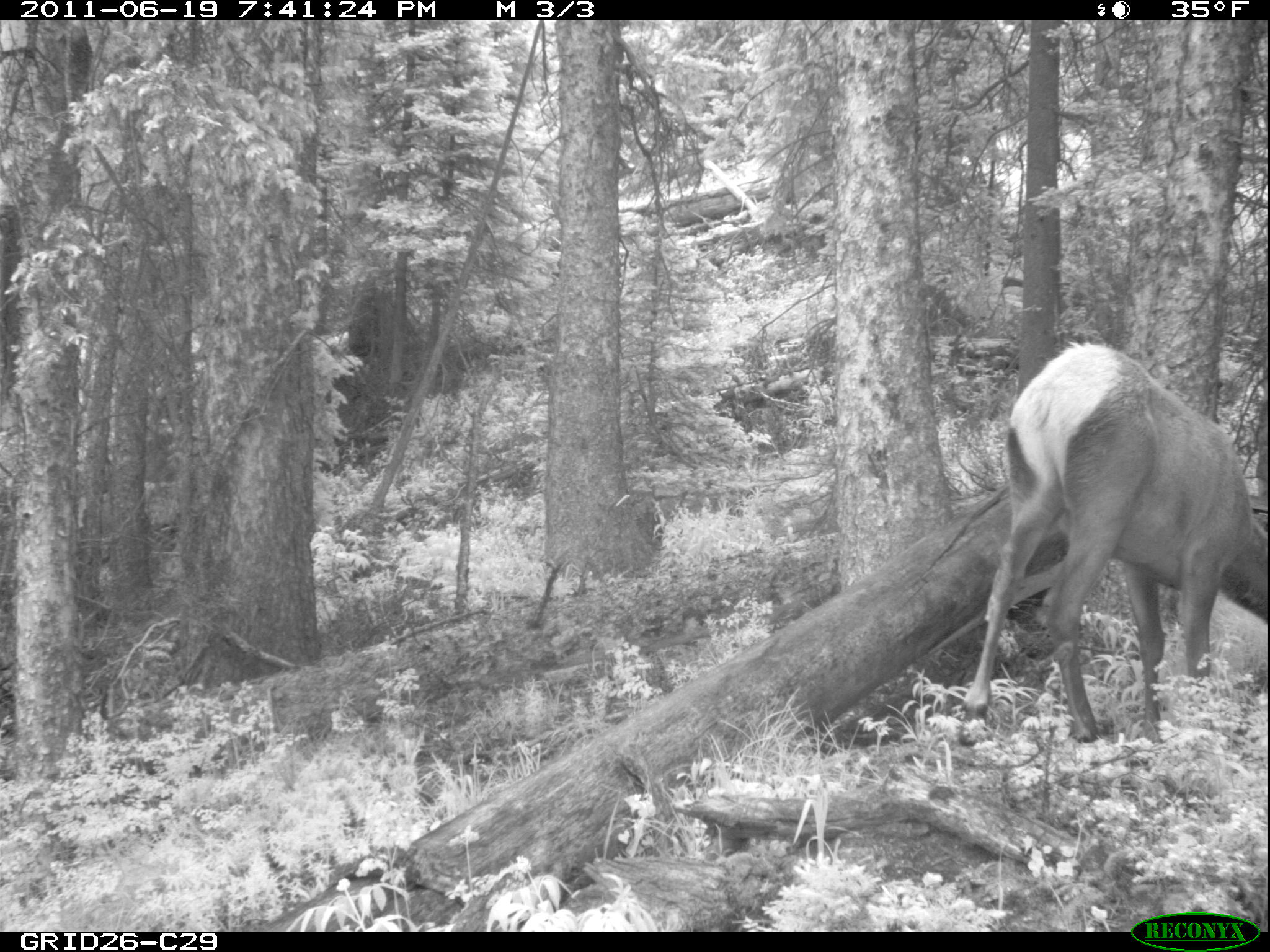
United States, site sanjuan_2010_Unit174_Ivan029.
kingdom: Animalia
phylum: Chordata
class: Mammalia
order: Artiodactyla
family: Cervidae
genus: Cervus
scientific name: Cervus elaphus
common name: red deer